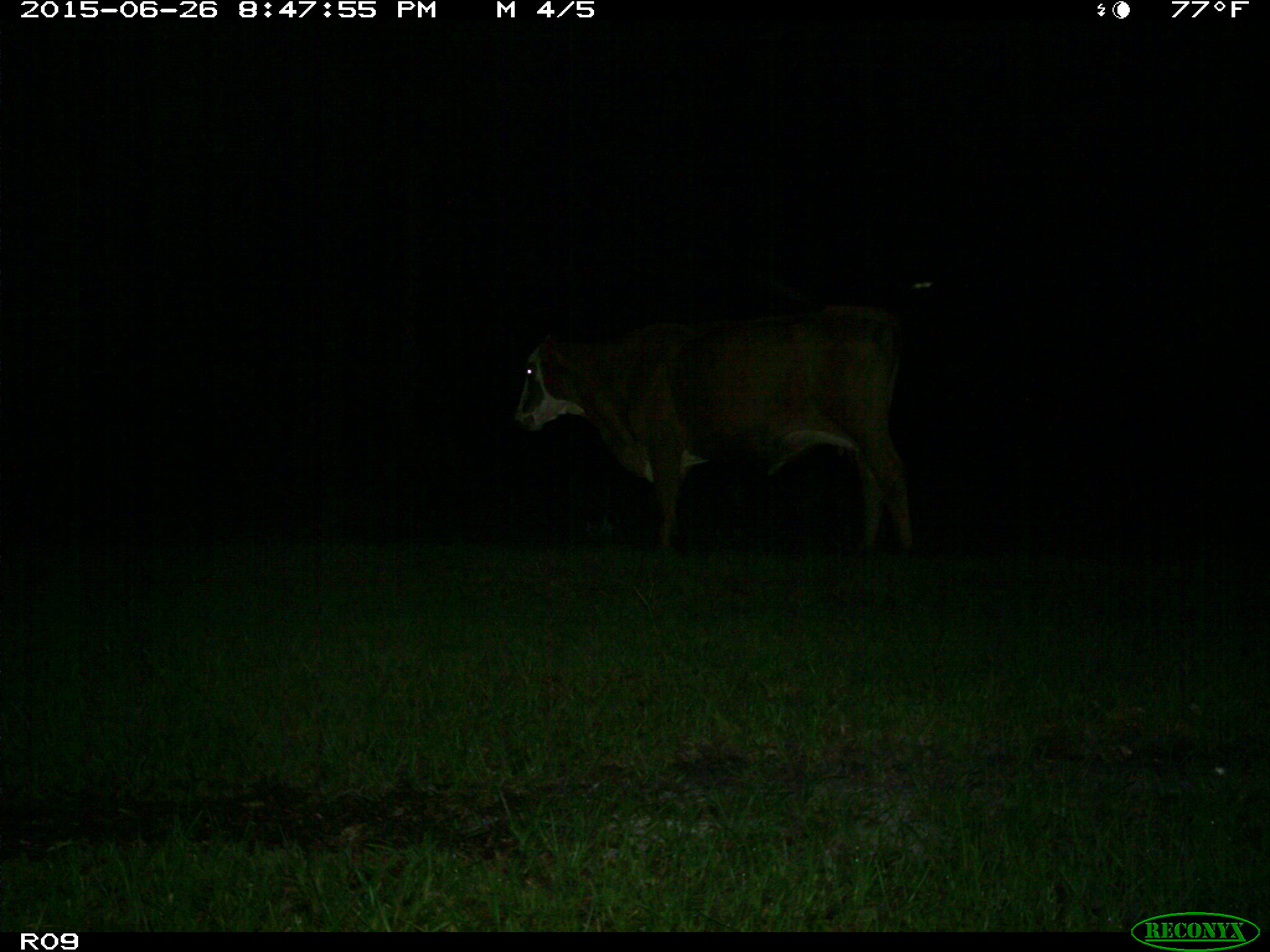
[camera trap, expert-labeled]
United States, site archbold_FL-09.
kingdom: Animalia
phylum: Chordata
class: Mammalia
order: Artiodactyla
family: Bovidae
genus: Bos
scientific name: Bos taurus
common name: domestic cow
Bos taurus (domestic cow).